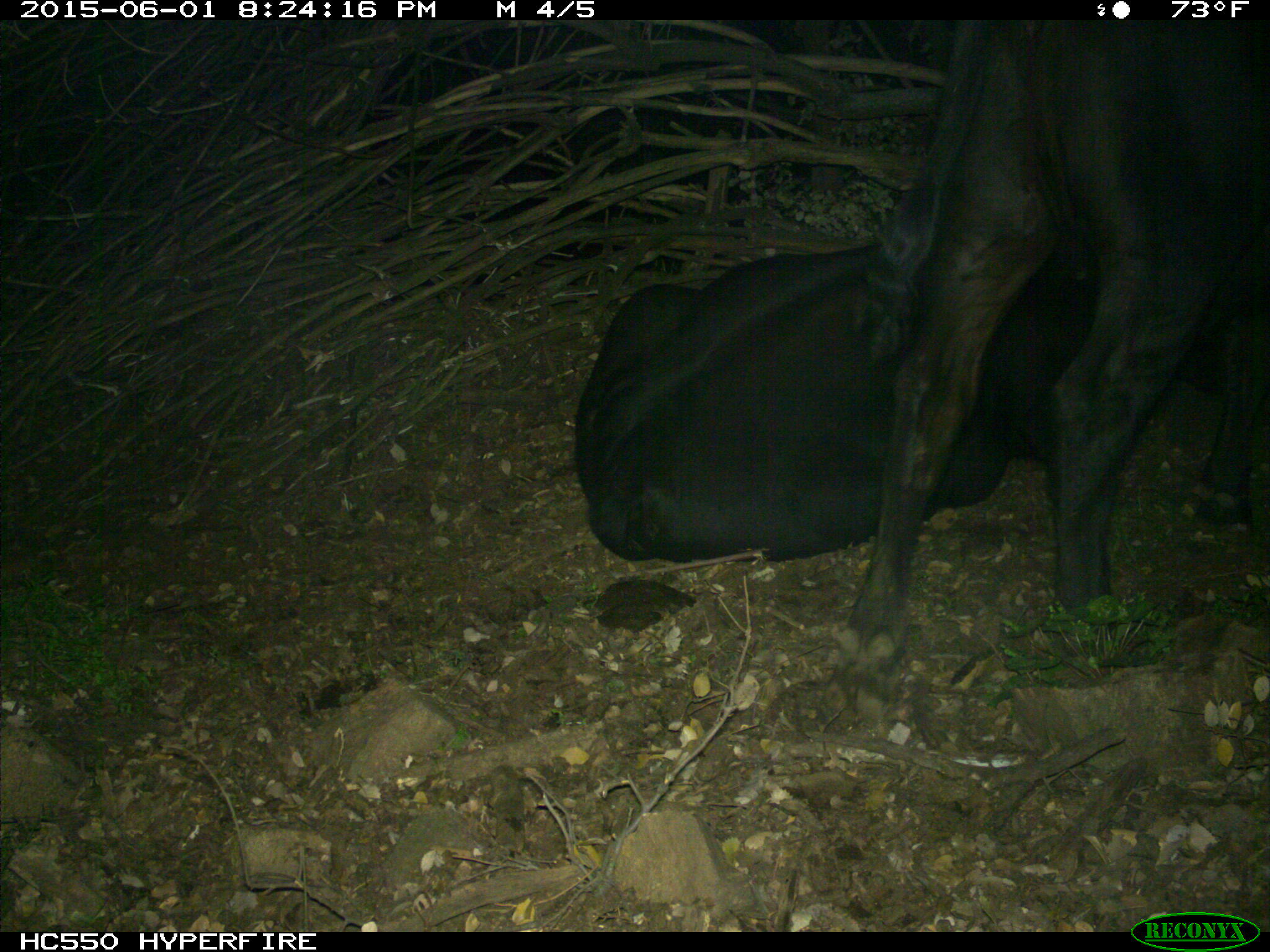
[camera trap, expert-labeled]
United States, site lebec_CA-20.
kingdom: Animalia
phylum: Chordata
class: Mammalia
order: Artiodactyla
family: Bovidae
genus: Bos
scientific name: Bos taurus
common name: domestic cow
Bos taurus (domestic cow).